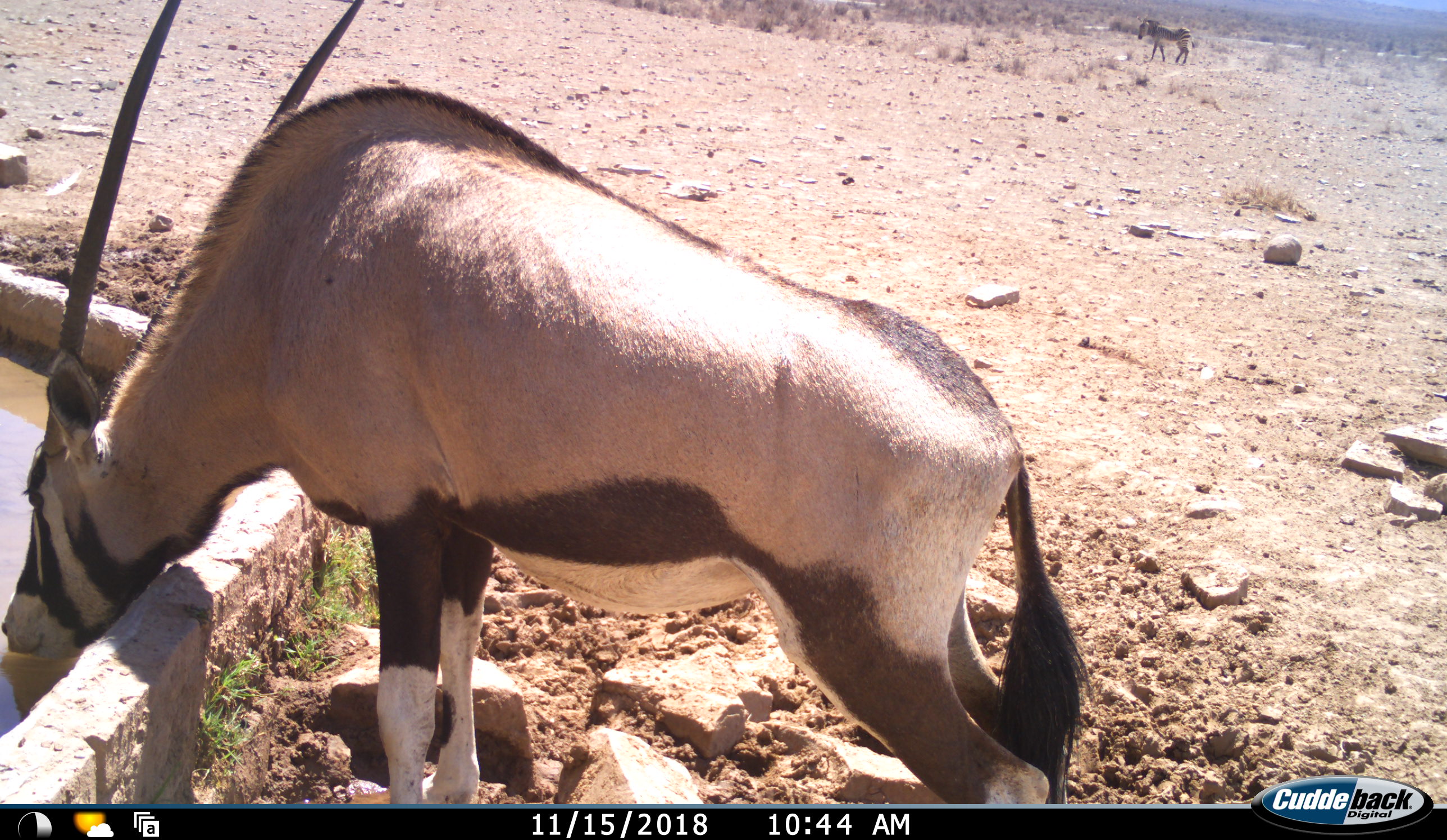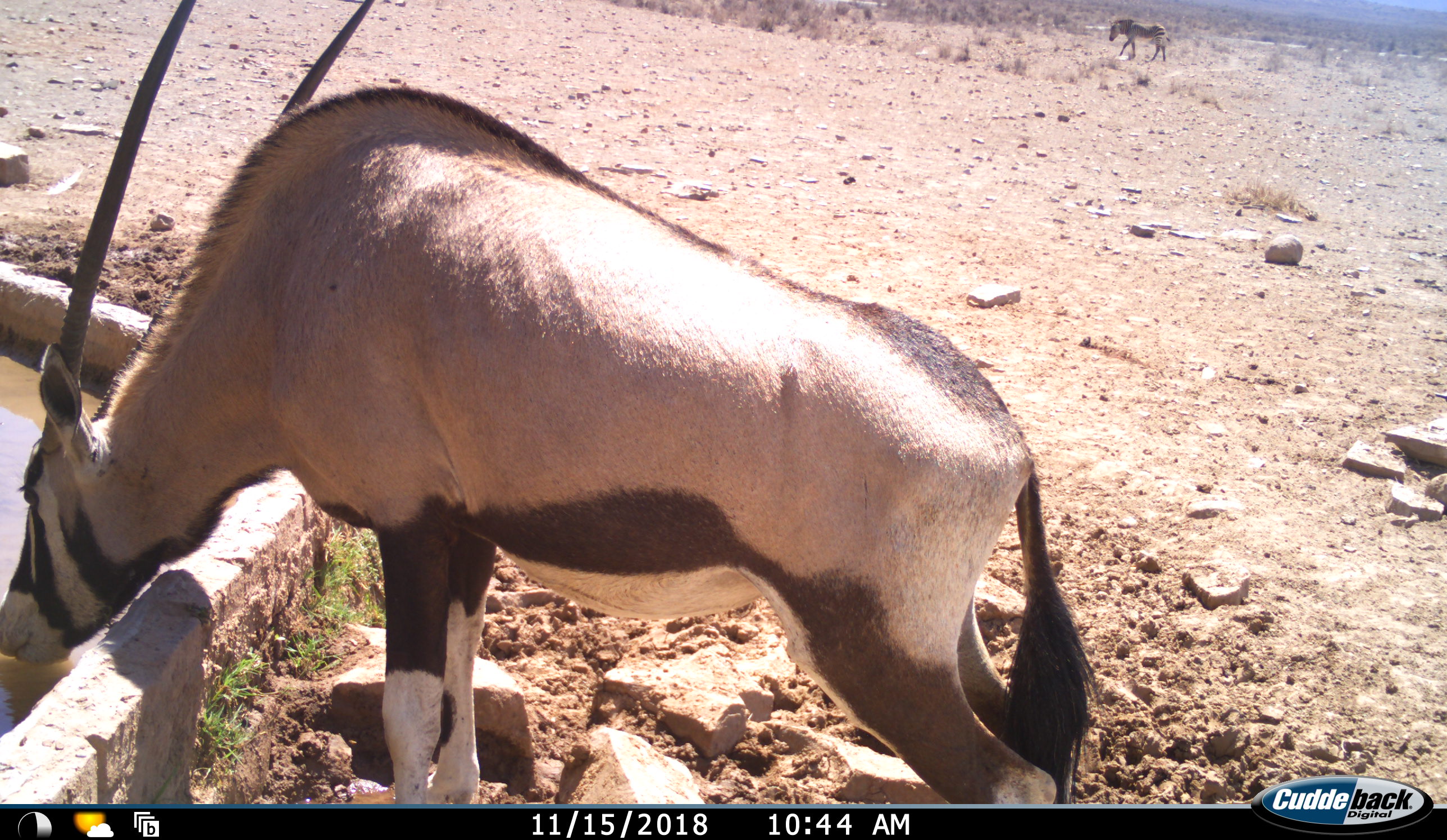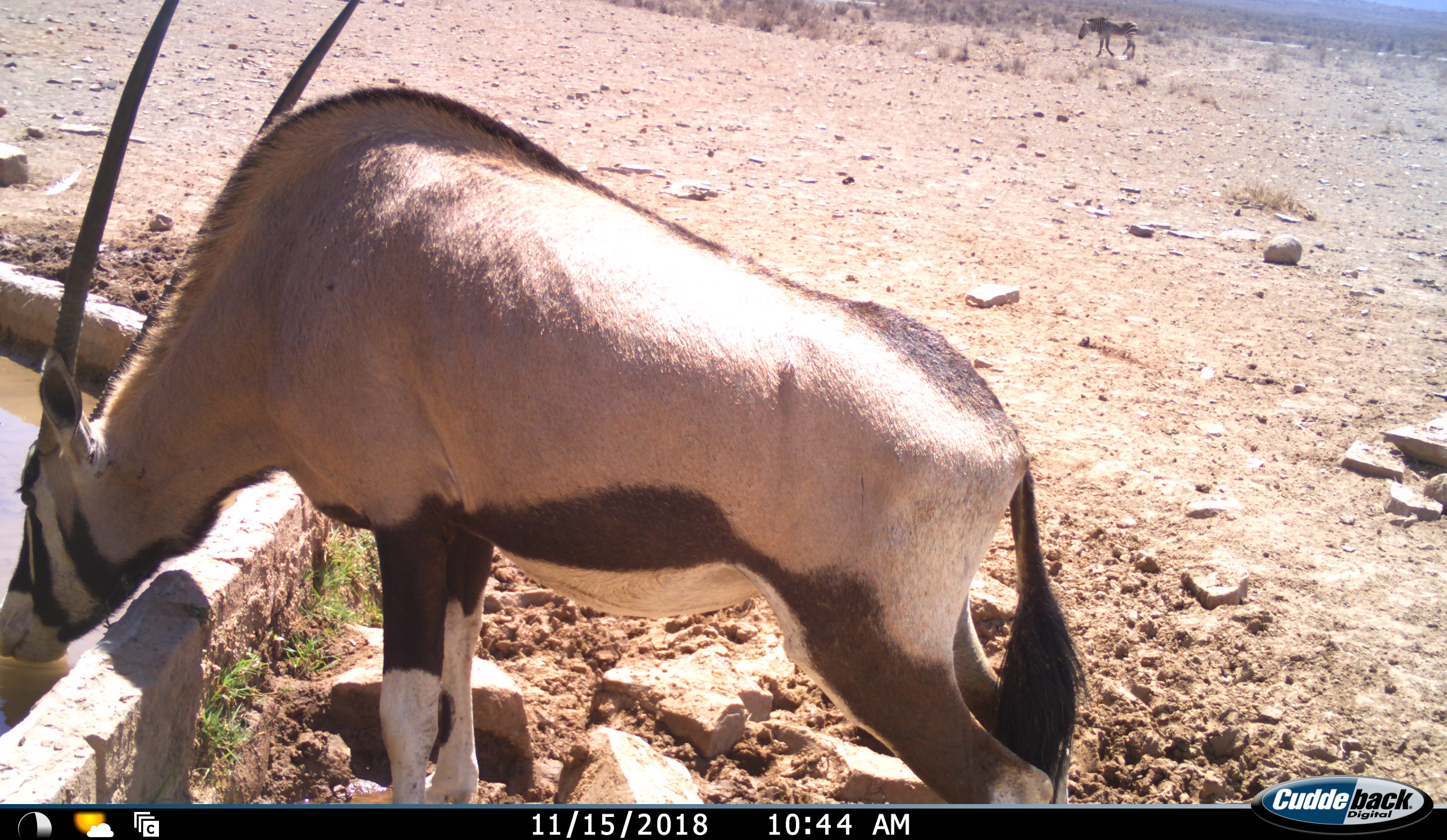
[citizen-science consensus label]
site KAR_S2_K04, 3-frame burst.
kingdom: Animalia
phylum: Chordata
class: Mammalia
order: Artiodactyla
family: Bovidae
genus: Oryx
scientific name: Oryx gazella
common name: gemsbok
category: oryx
Oryx (gemsbok) (Oryx gazella), count 1. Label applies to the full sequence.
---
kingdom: Animalia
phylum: Chordata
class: Mammalia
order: Perissodactyla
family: Equidae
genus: Equus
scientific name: Equus zebra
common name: mountain zebra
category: zebramountain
Zebramountain (mountain zebra) (Equus zebra), count 1. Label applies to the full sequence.